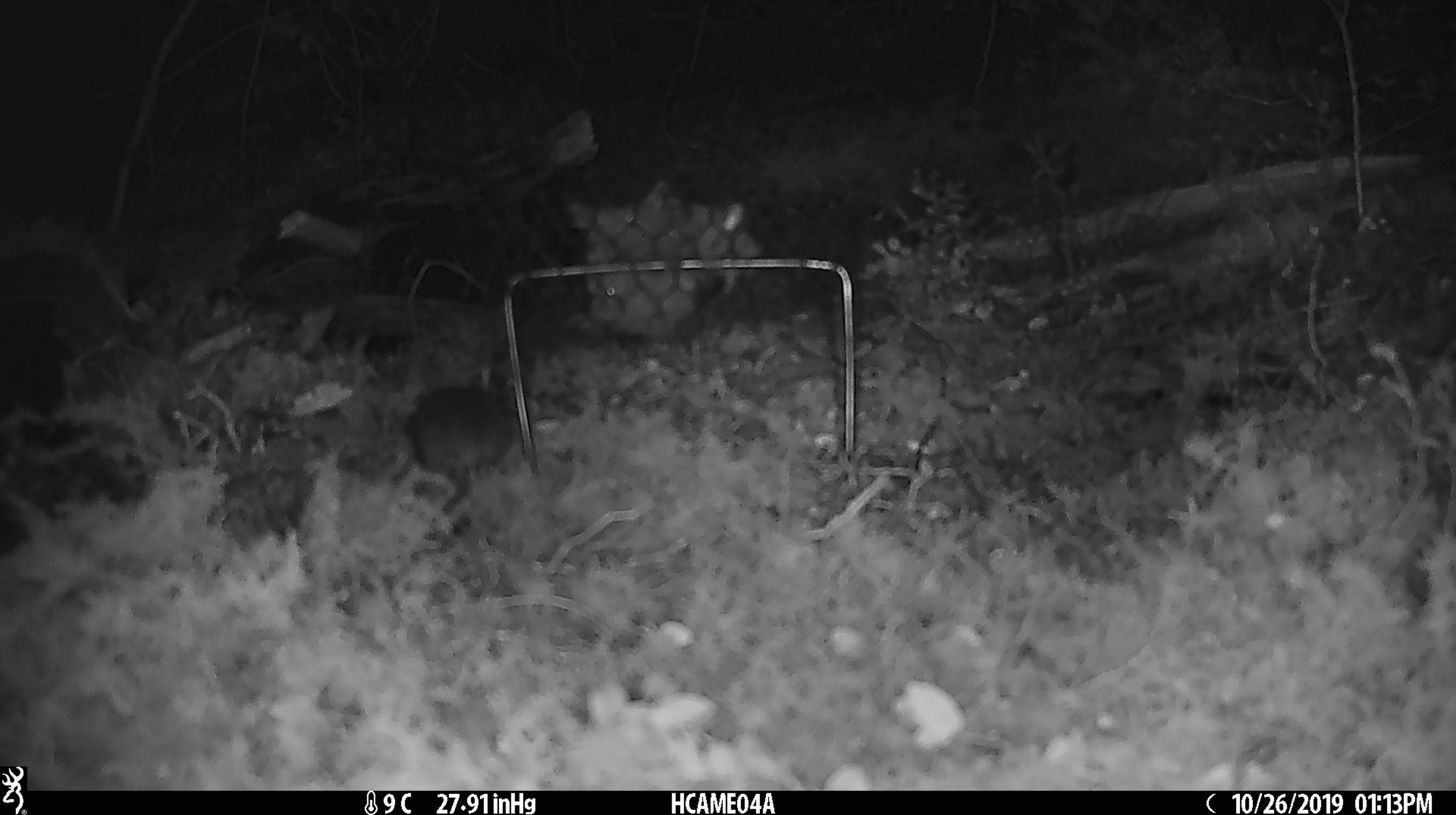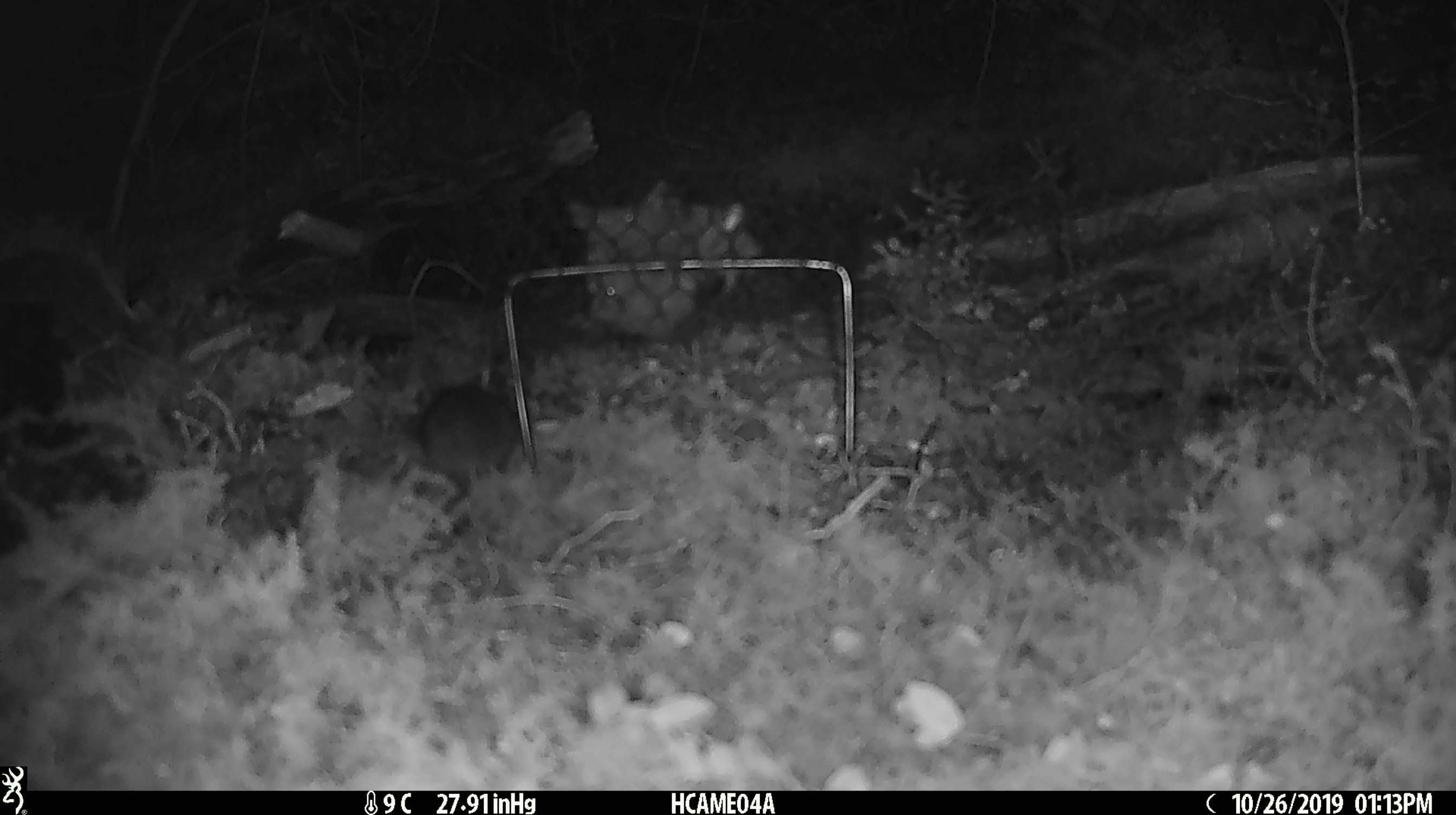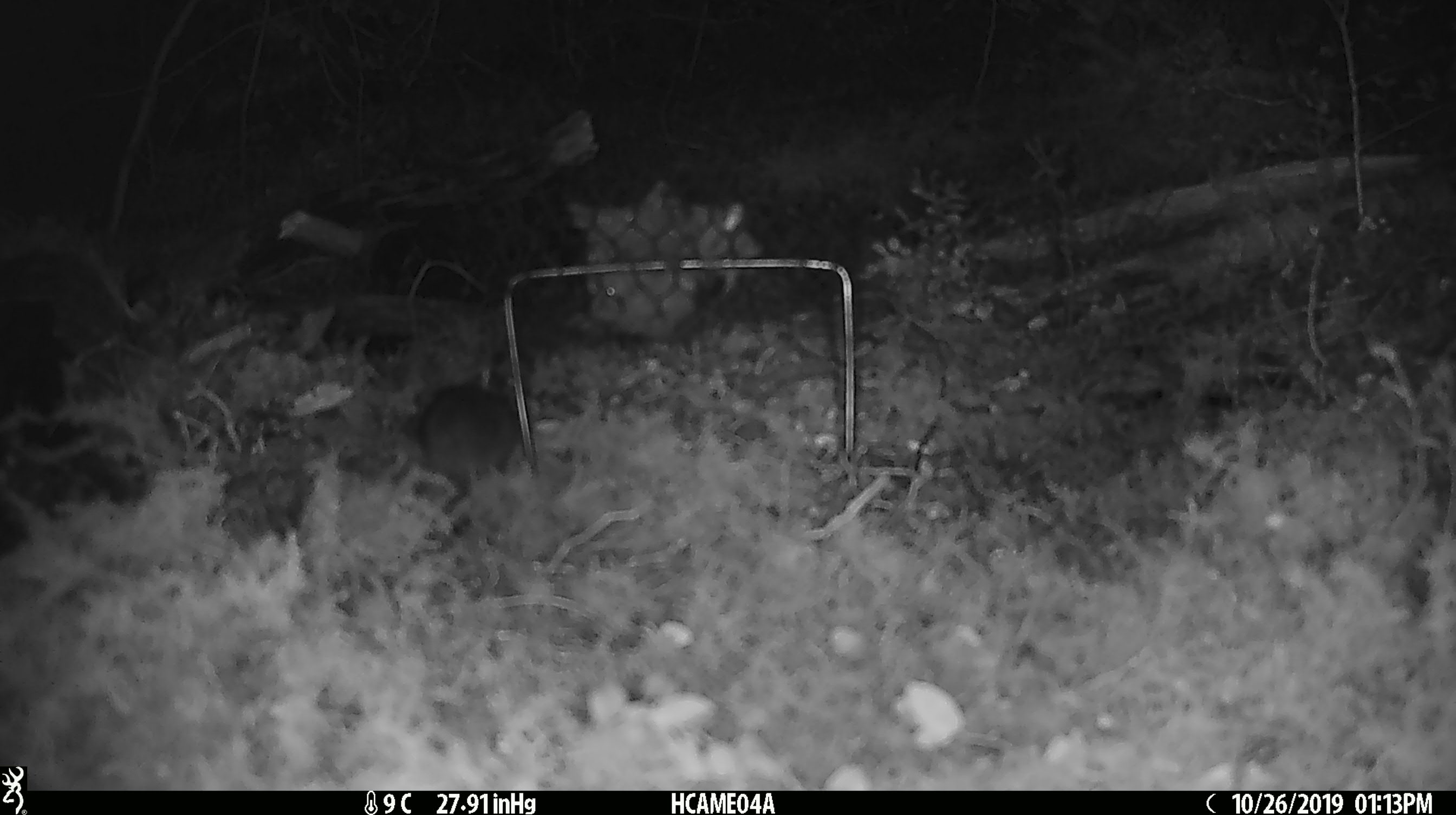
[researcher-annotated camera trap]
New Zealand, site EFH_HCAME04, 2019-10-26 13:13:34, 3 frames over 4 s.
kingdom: Animalia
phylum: Chordata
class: Mammalia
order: Rodentia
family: Muridae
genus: Mus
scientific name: Mus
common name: mouse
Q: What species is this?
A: Mouse (Mus).